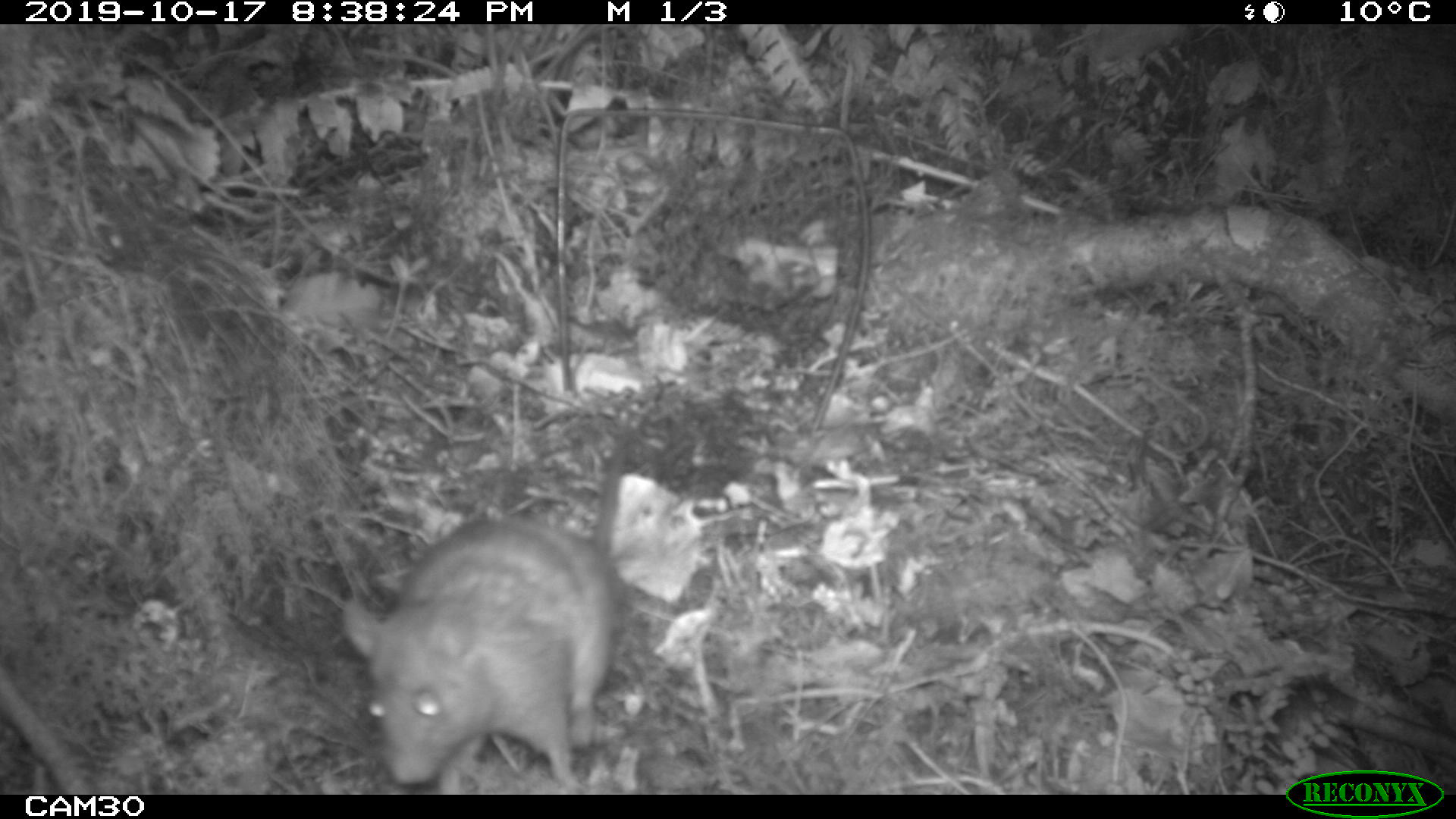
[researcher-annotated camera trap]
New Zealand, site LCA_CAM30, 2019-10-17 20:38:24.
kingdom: Animalia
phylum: Chordata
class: Mammalia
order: Rodentia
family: Muridae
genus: Rattus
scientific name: Rattus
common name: rat